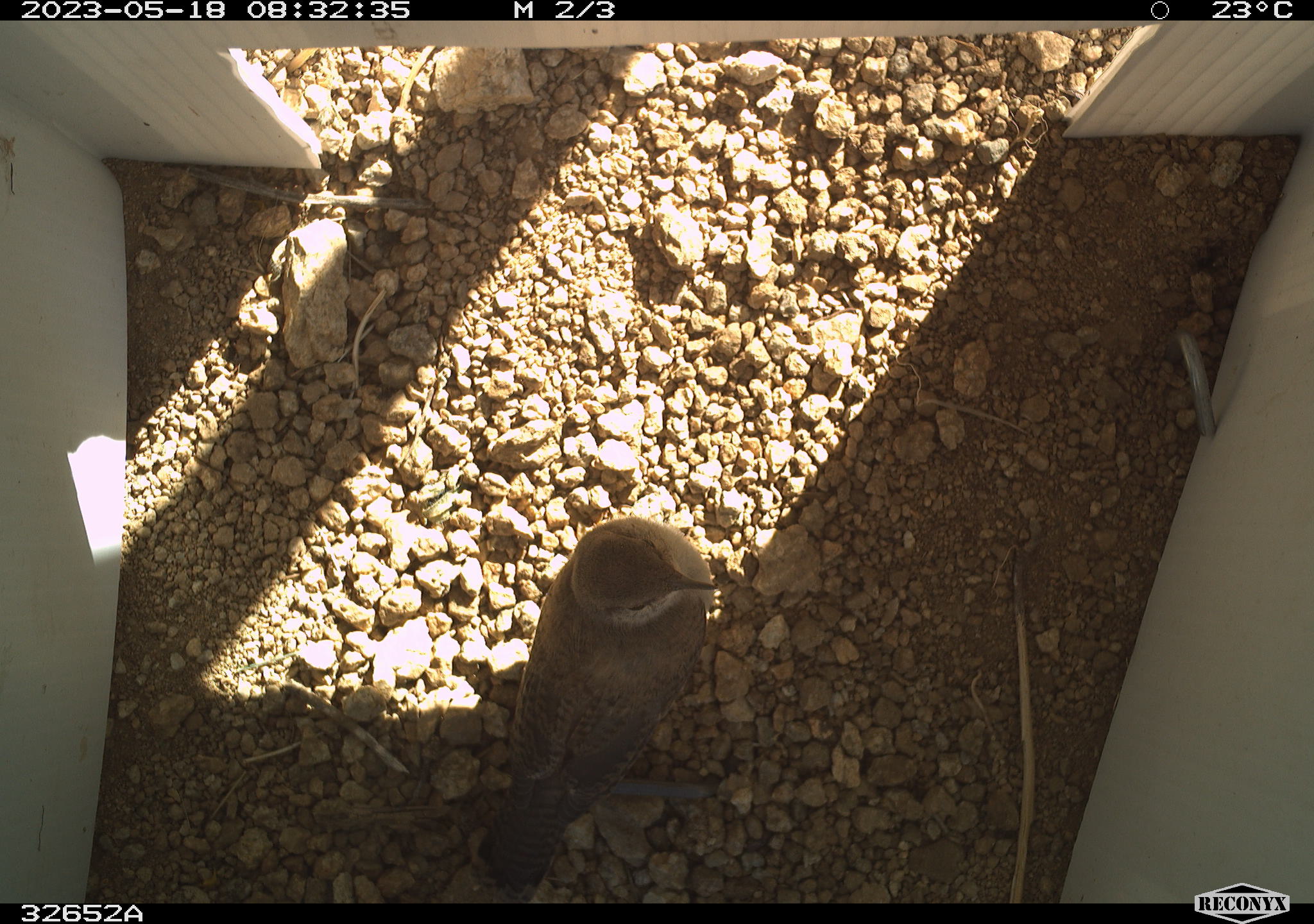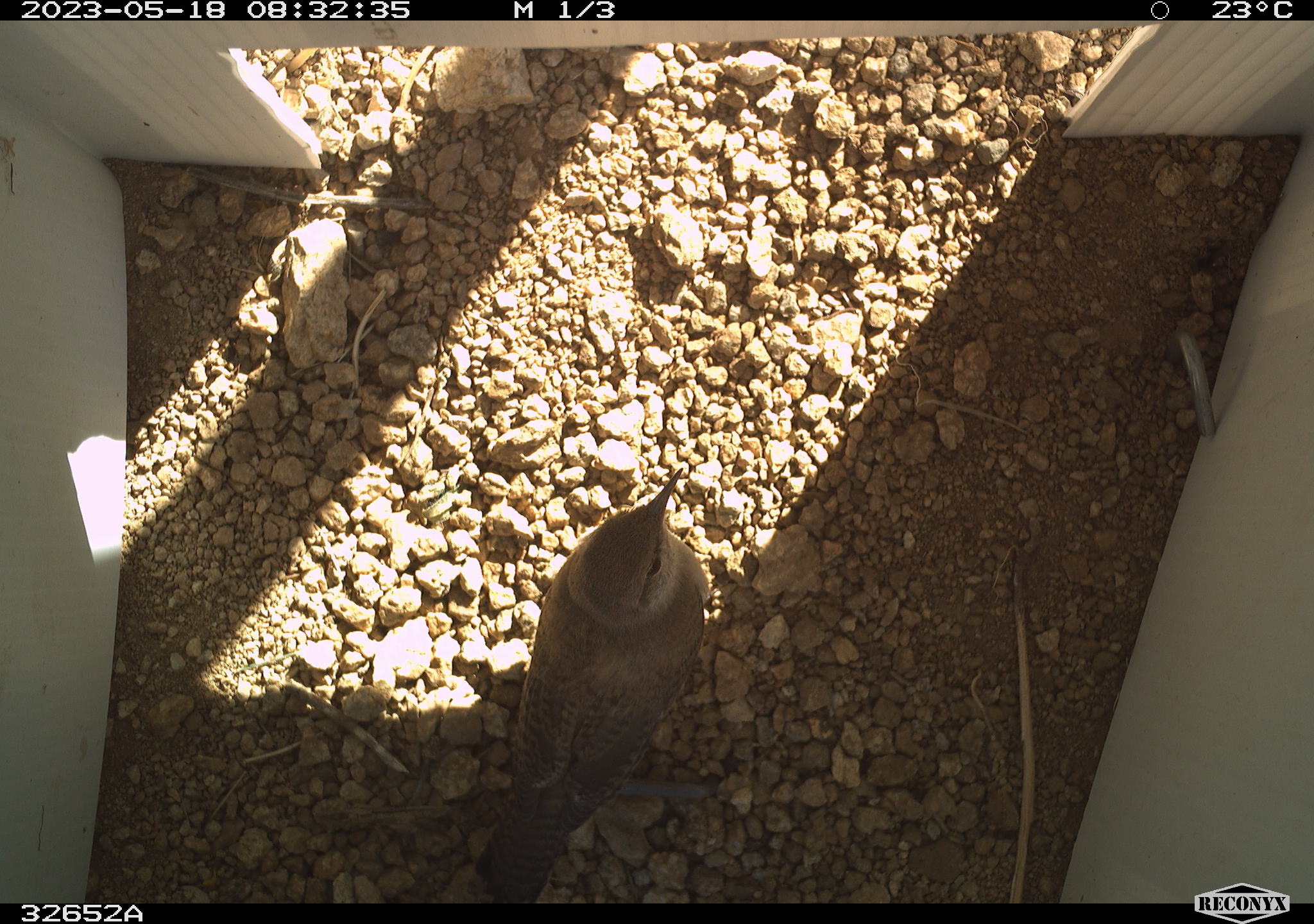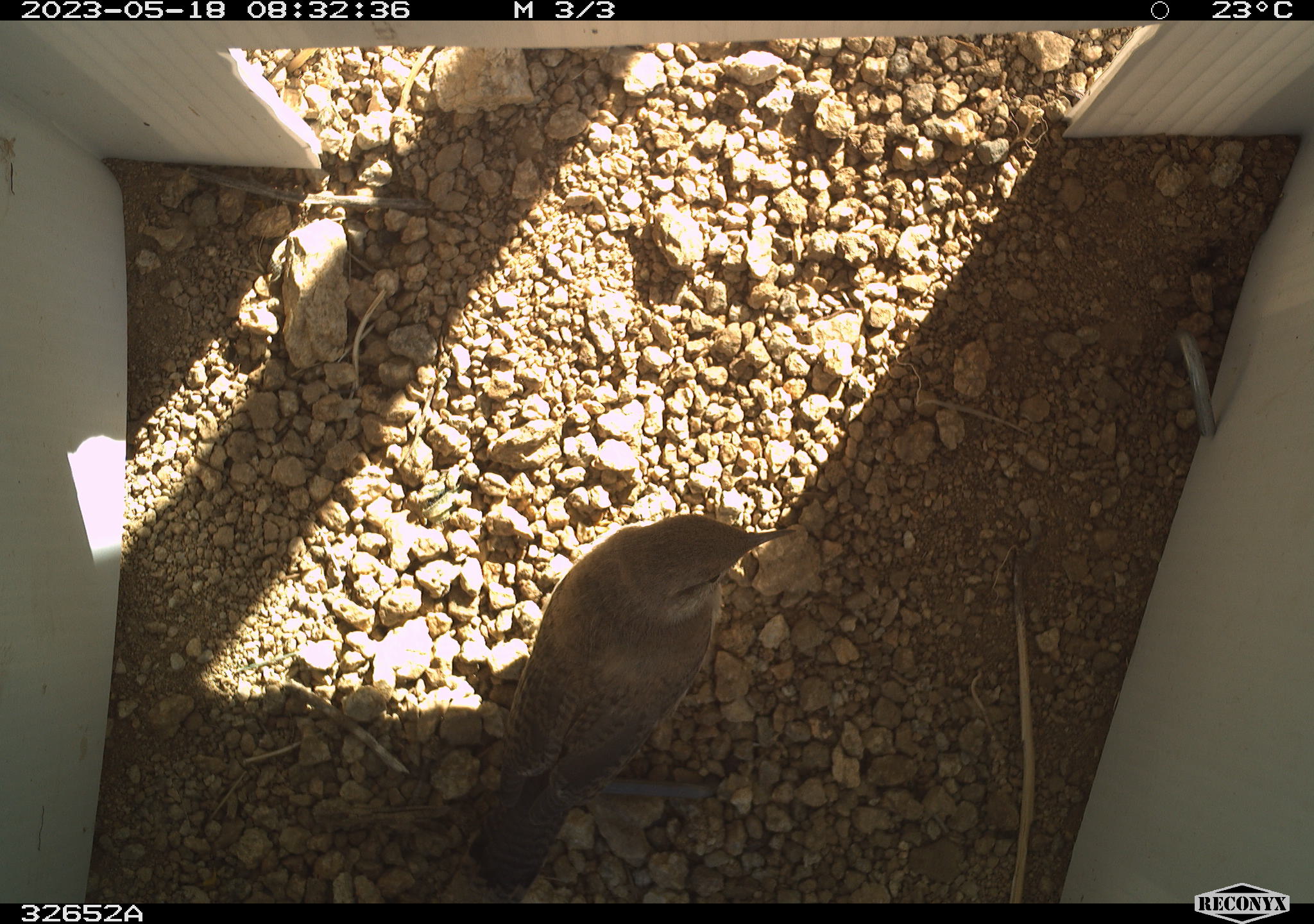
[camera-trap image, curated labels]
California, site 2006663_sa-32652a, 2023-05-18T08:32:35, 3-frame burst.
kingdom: Animalia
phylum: Chordata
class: Aves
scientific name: Aves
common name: bird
Bird (Aves).